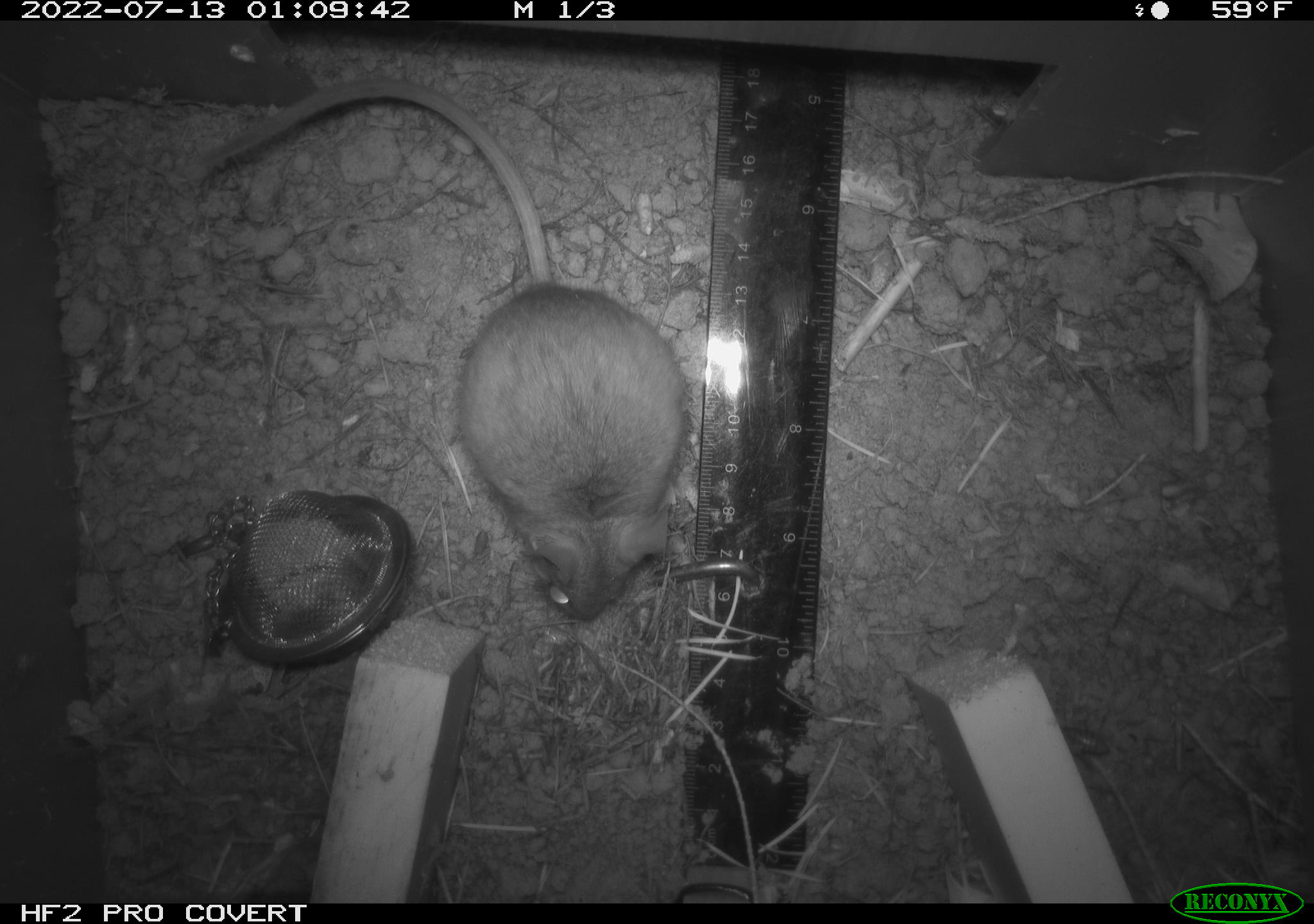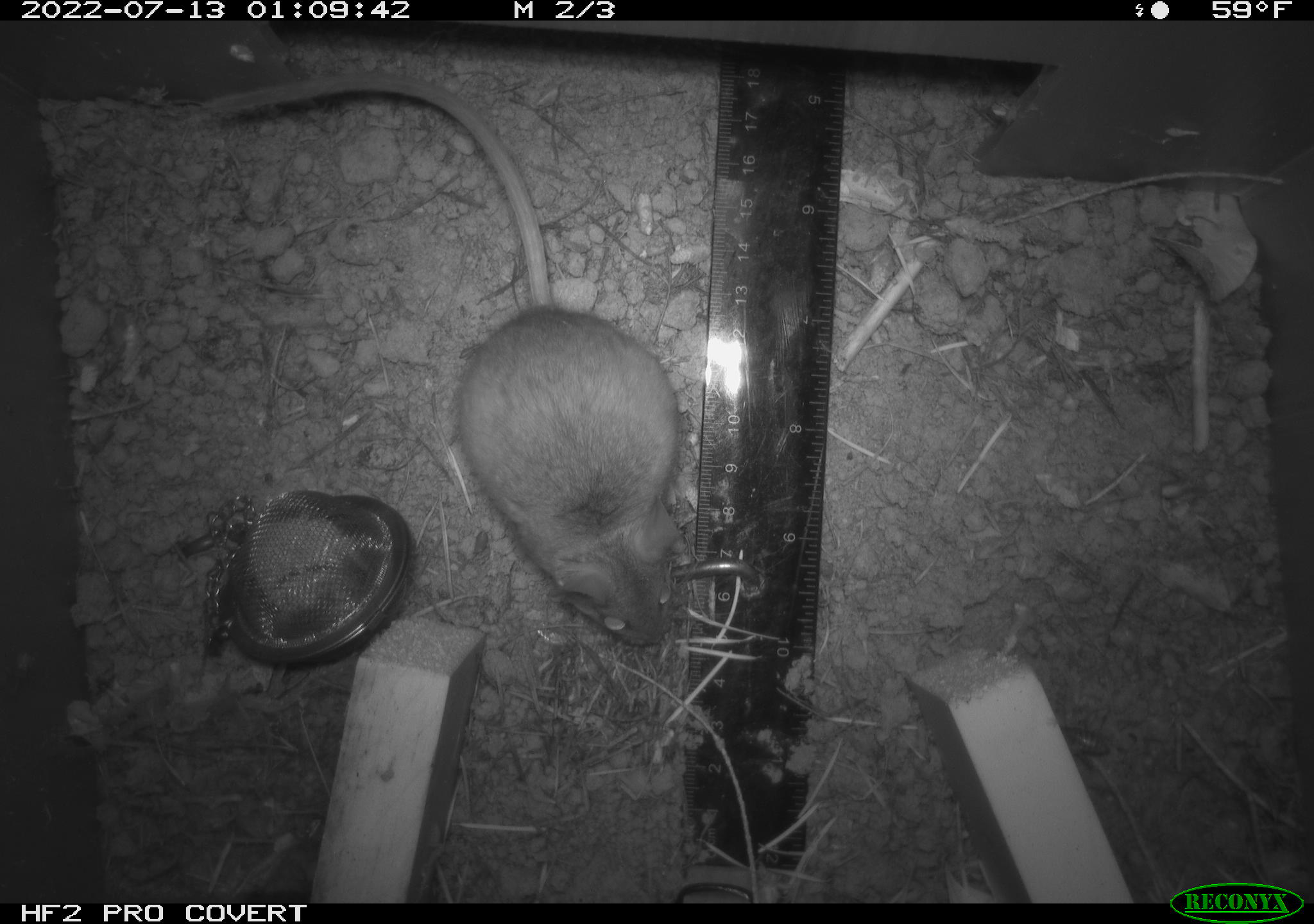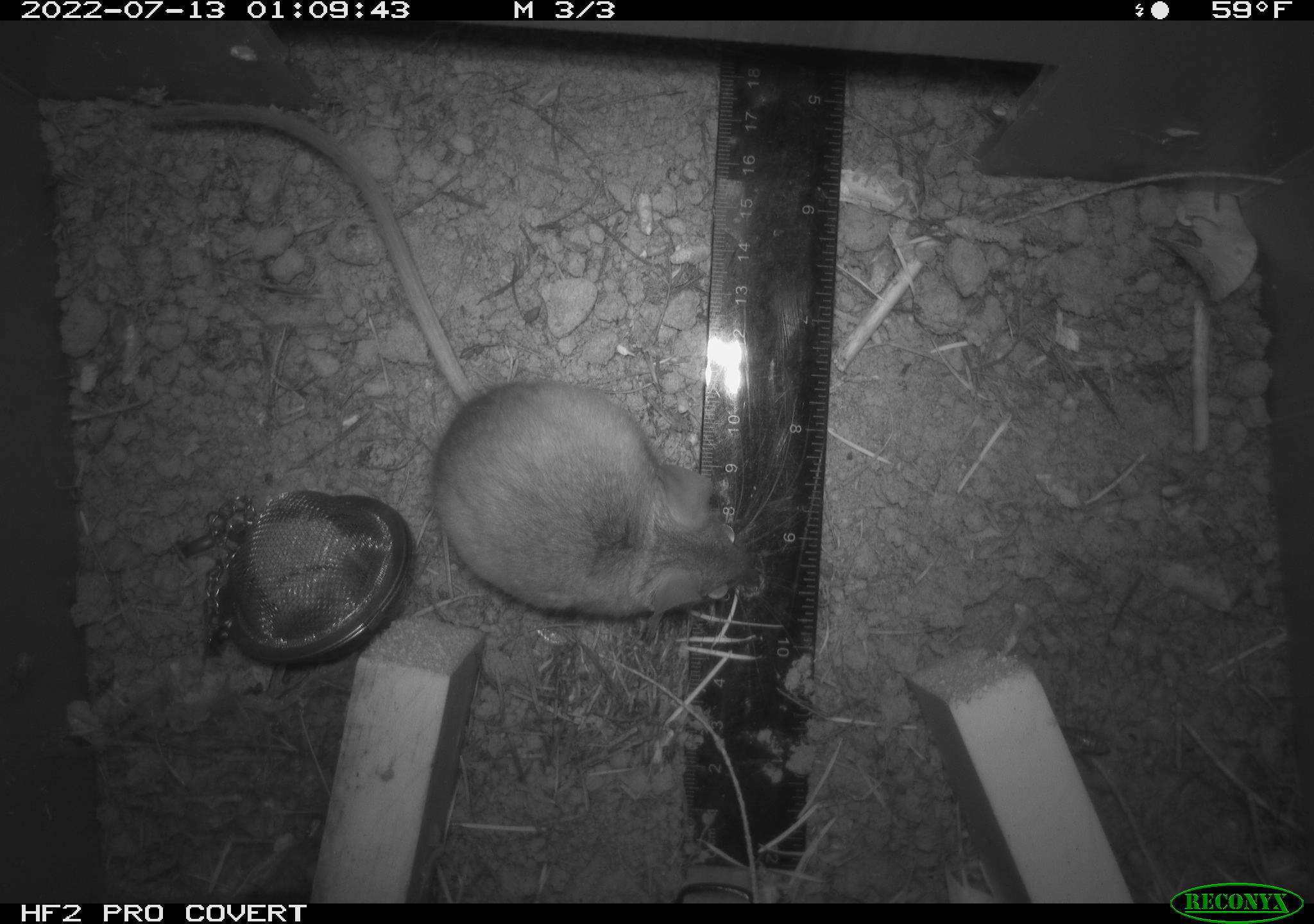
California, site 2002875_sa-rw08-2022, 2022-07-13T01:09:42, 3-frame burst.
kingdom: Animalia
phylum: Chordata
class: Mammalia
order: Rodentia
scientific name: Rodentia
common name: mouse species